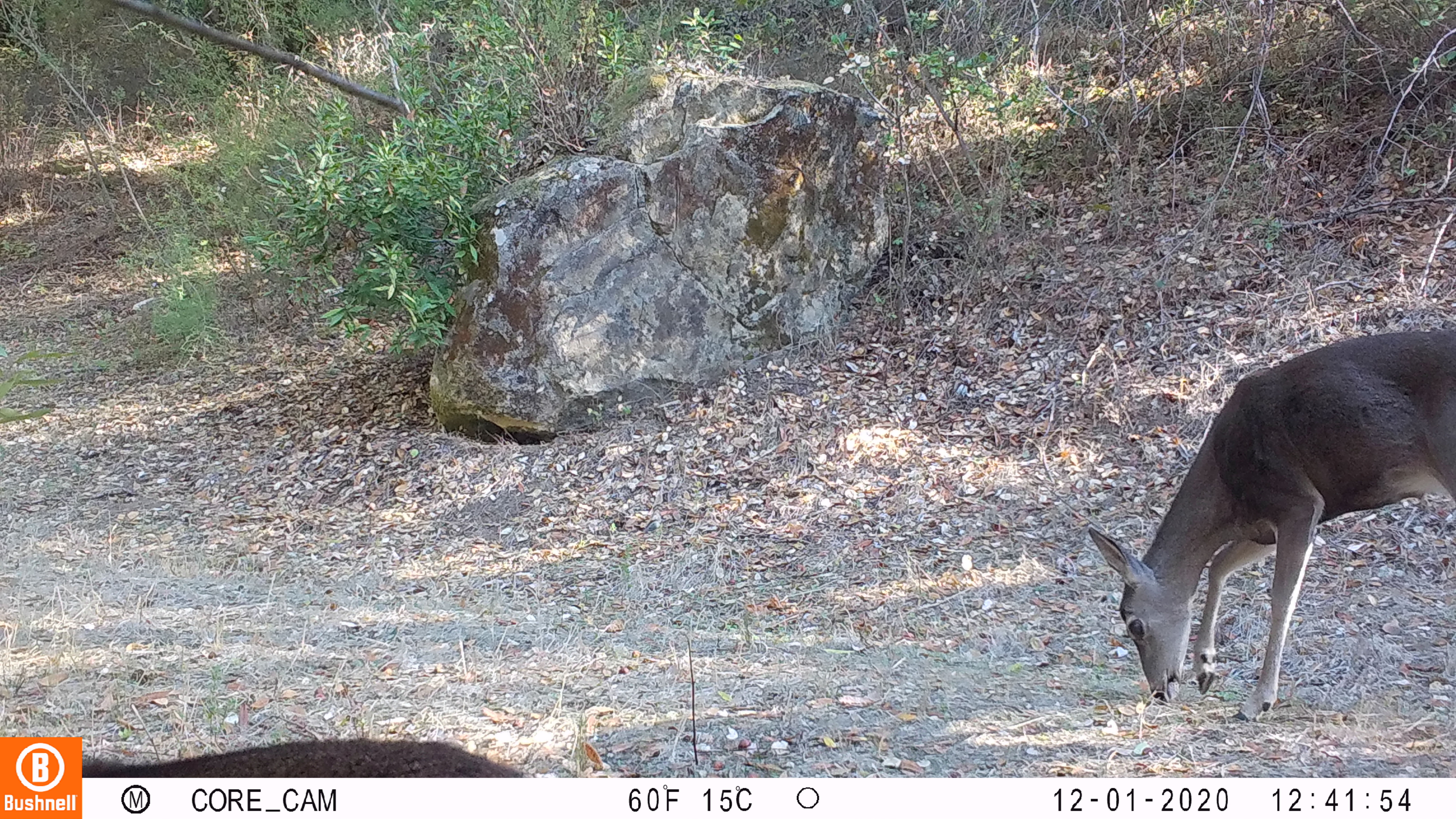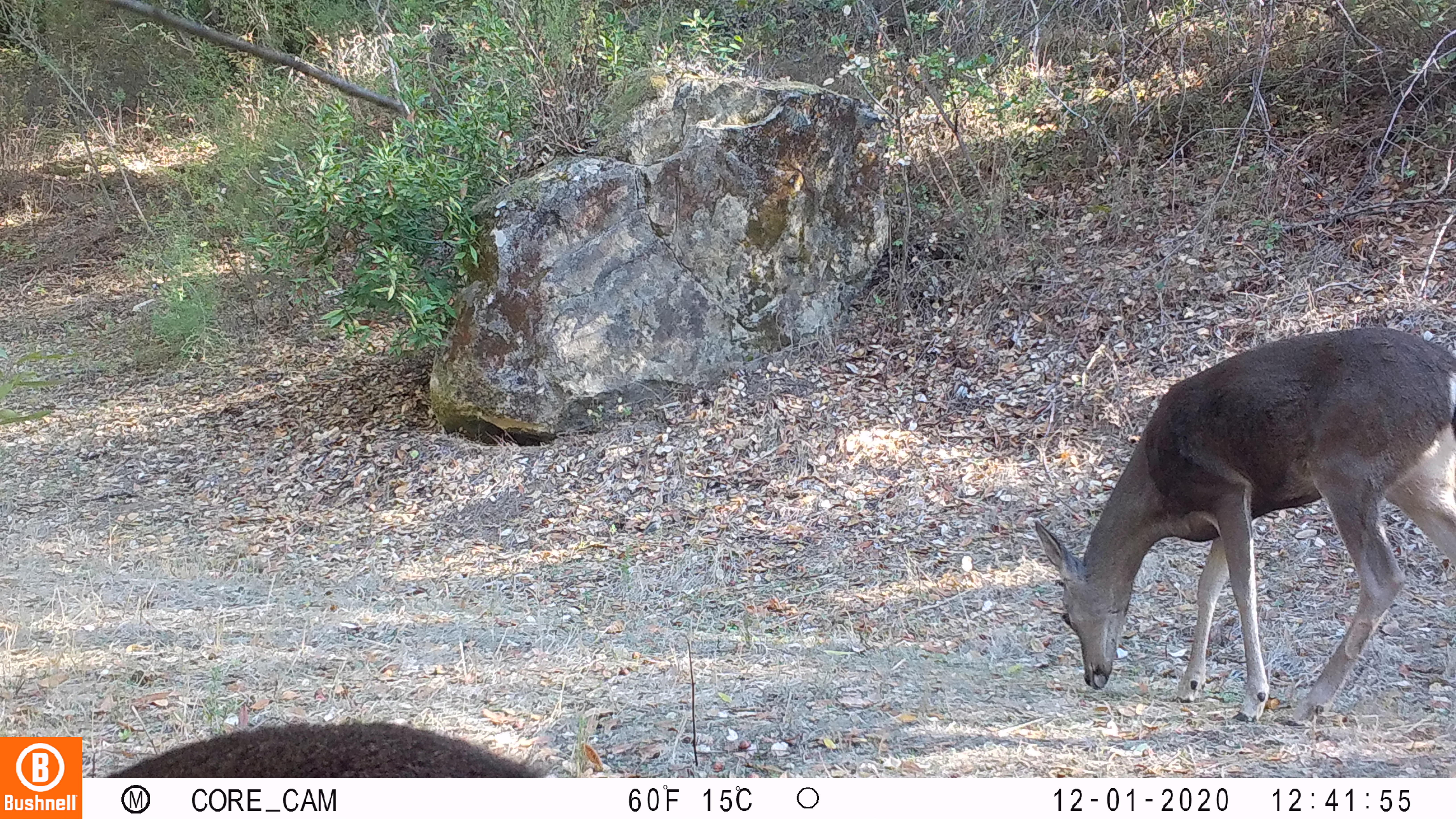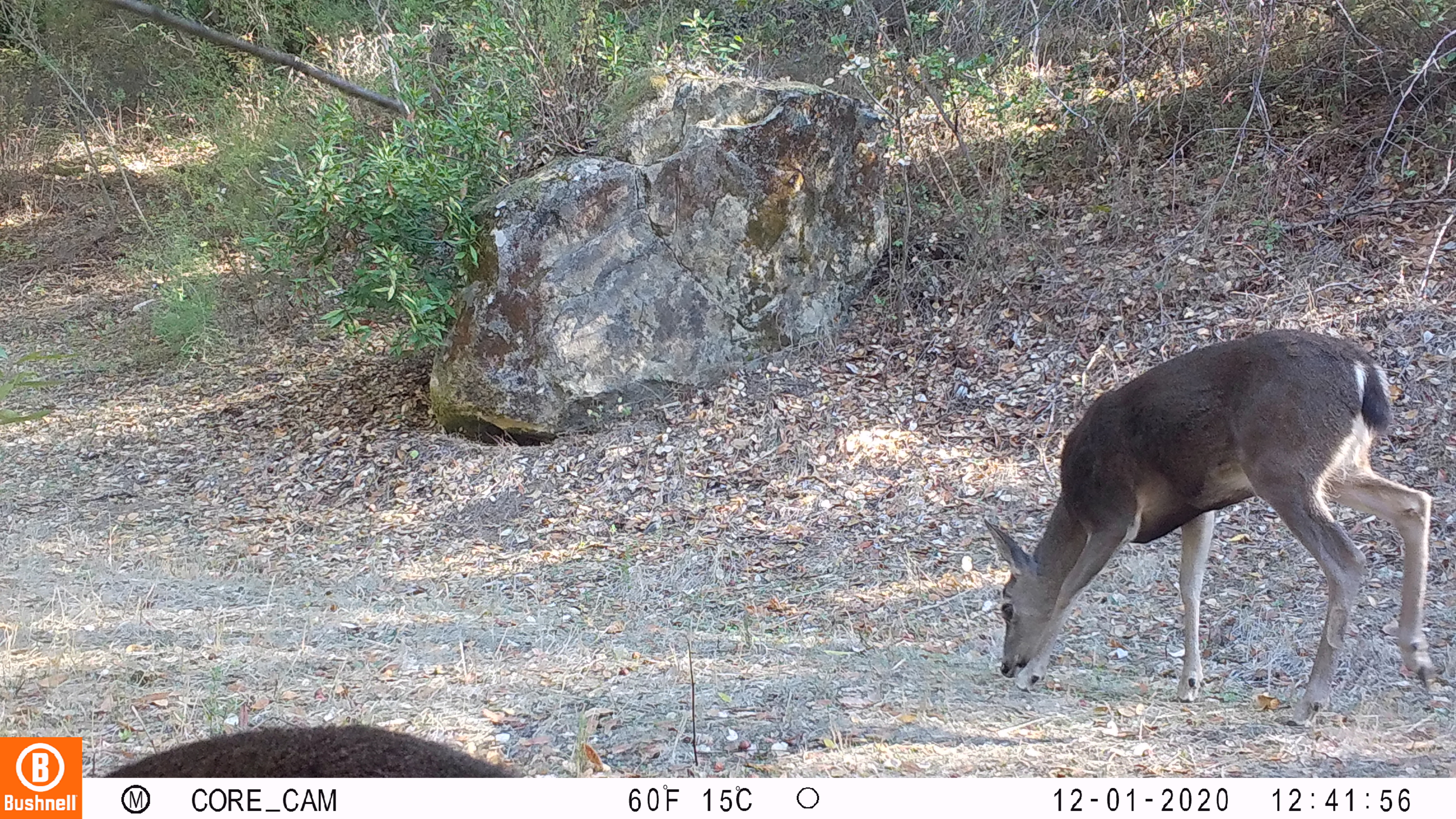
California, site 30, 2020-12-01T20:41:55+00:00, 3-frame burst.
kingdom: Animalia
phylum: Chordata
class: Mammalia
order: Artiodactyla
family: Cervidae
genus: Odocoileus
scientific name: Odocoileus hemionus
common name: mule deer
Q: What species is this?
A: Mule deer (Odocoileus hemionus).